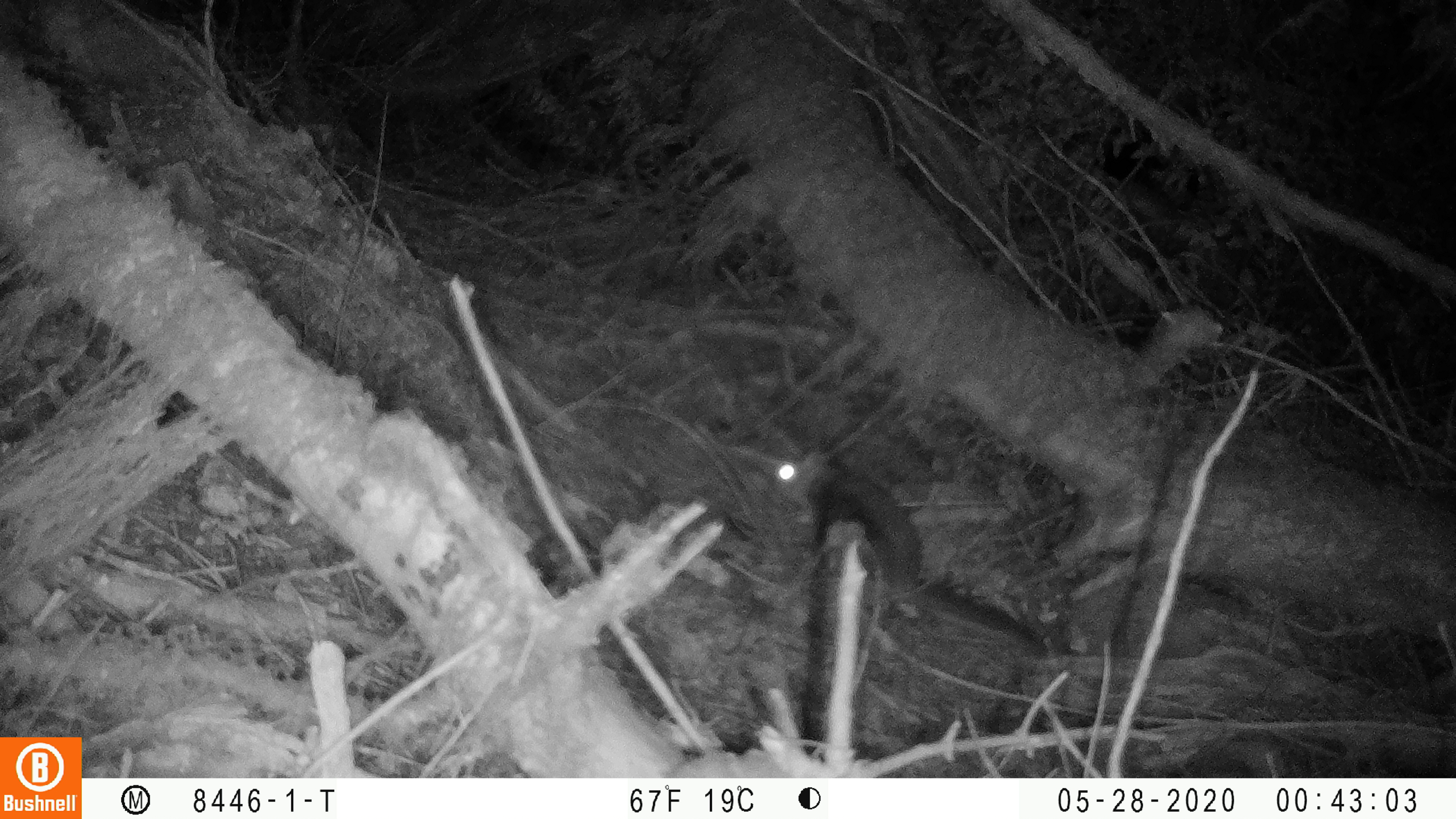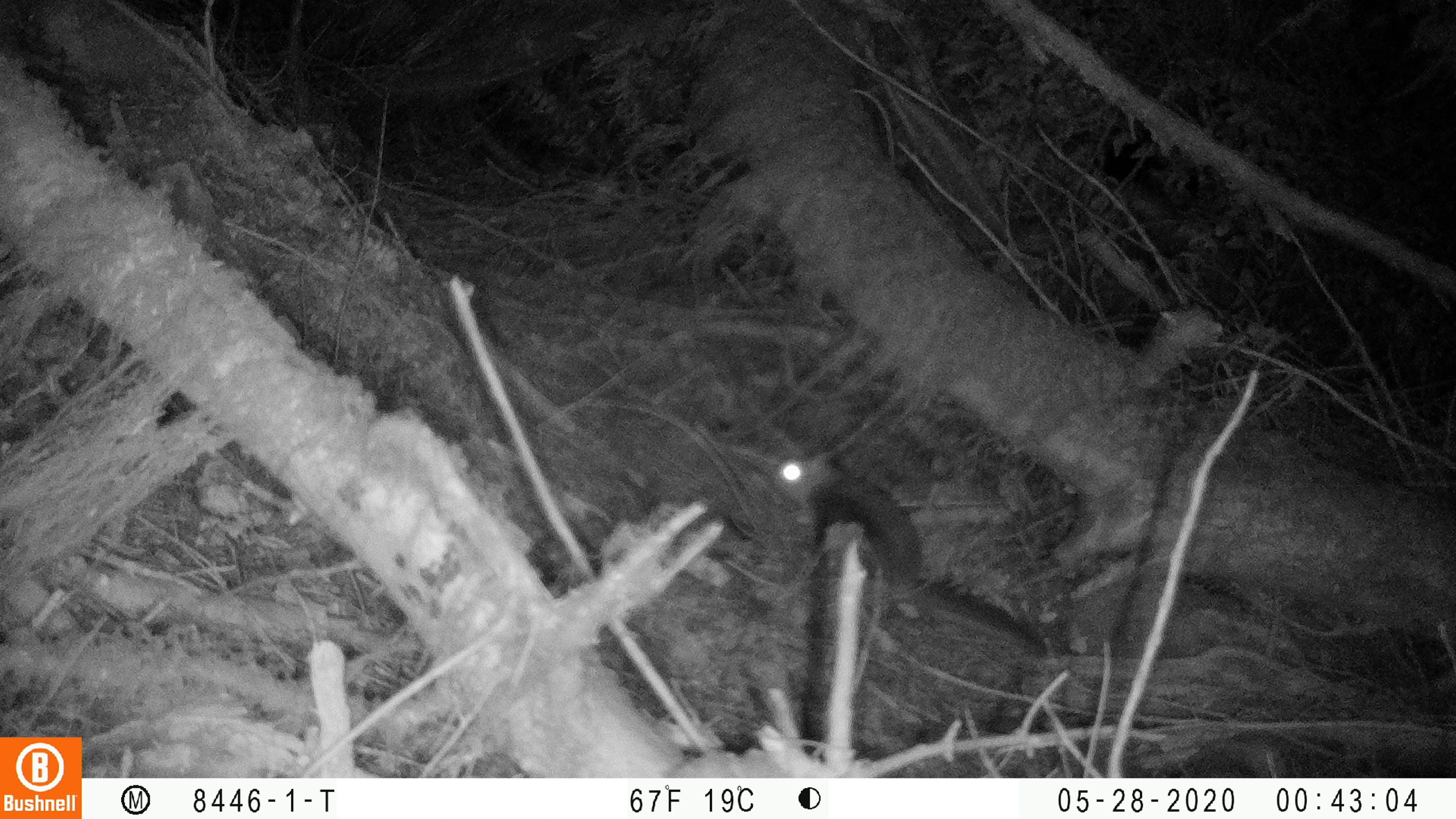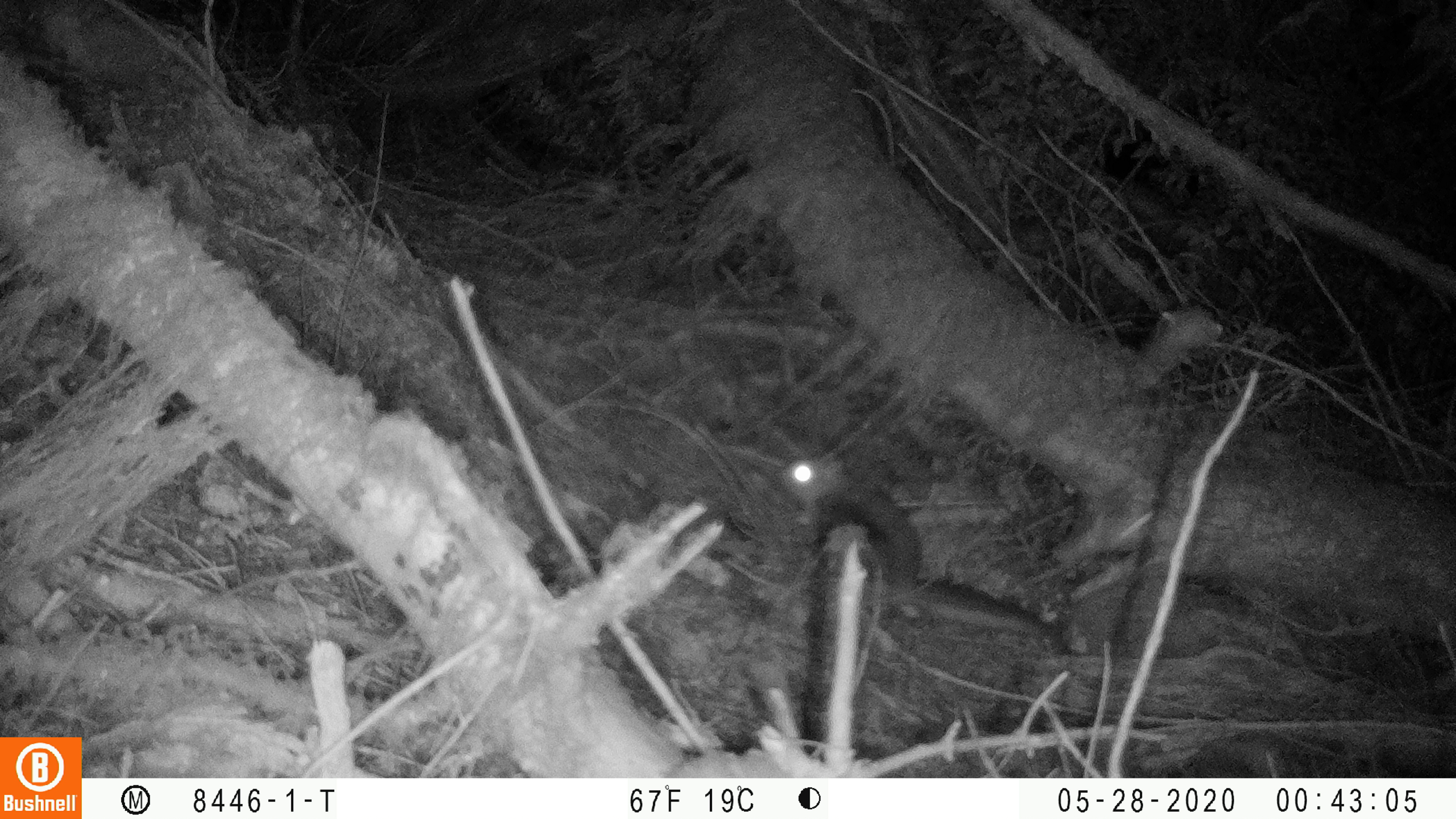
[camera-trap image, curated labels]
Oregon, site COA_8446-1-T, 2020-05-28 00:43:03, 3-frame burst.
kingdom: Animalia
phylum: Chordata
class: Mammalia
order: Rodentia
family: Sciuridae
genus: Glaucomys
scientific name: Glaucomys oregonensis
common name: humboldt's flying squirrel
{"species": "humboldt's flying squirrel (Glaucomys oregonensis)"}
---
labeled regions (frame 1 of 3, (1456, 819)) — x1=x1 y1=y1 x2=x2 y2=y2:
humboldt's flying squirrel: x1=765 y1=443 x2=1065 y2=666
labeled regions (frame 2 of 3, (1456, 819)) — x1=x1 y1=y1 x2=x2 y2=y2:
humboldt's flying squirrel: x1=759 y1=435 x2=1065 y2=679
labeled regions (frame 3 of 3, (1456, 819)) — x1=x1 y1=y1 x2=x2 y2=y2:
humboldt's flying squirrel: x1=773 y1=442 x2=1065 y2=653